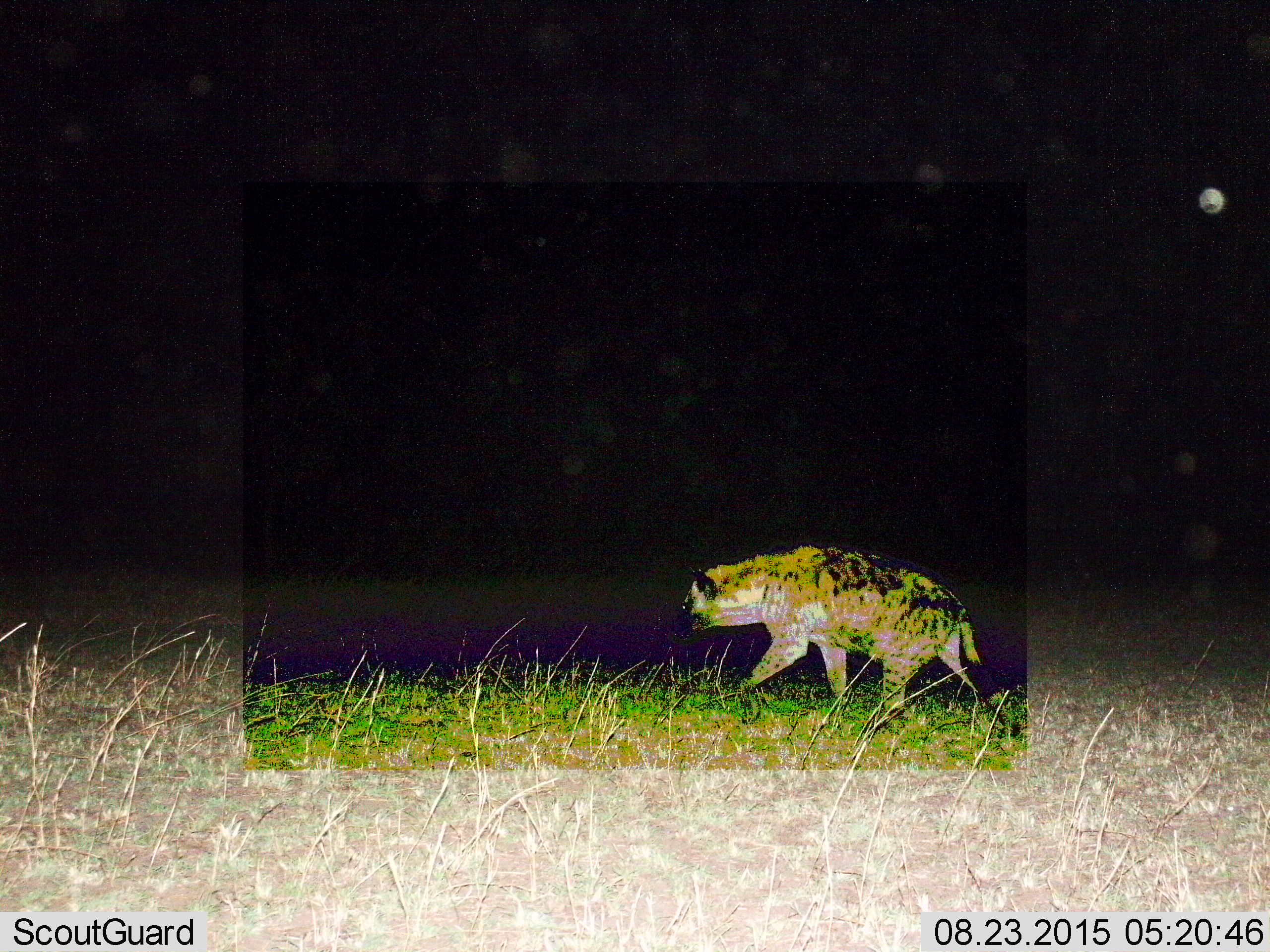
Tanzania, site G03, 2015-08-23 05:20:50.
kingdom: Animalia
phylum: Chordata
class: Mammalia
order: Carnivora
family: Hyaenidae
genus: Crocuta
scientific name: Crocuta crocuta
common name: spotted hyena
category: hyenaspotted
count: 1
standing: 5%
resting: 0%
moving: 95%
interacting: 0%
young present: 5%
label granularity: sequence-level